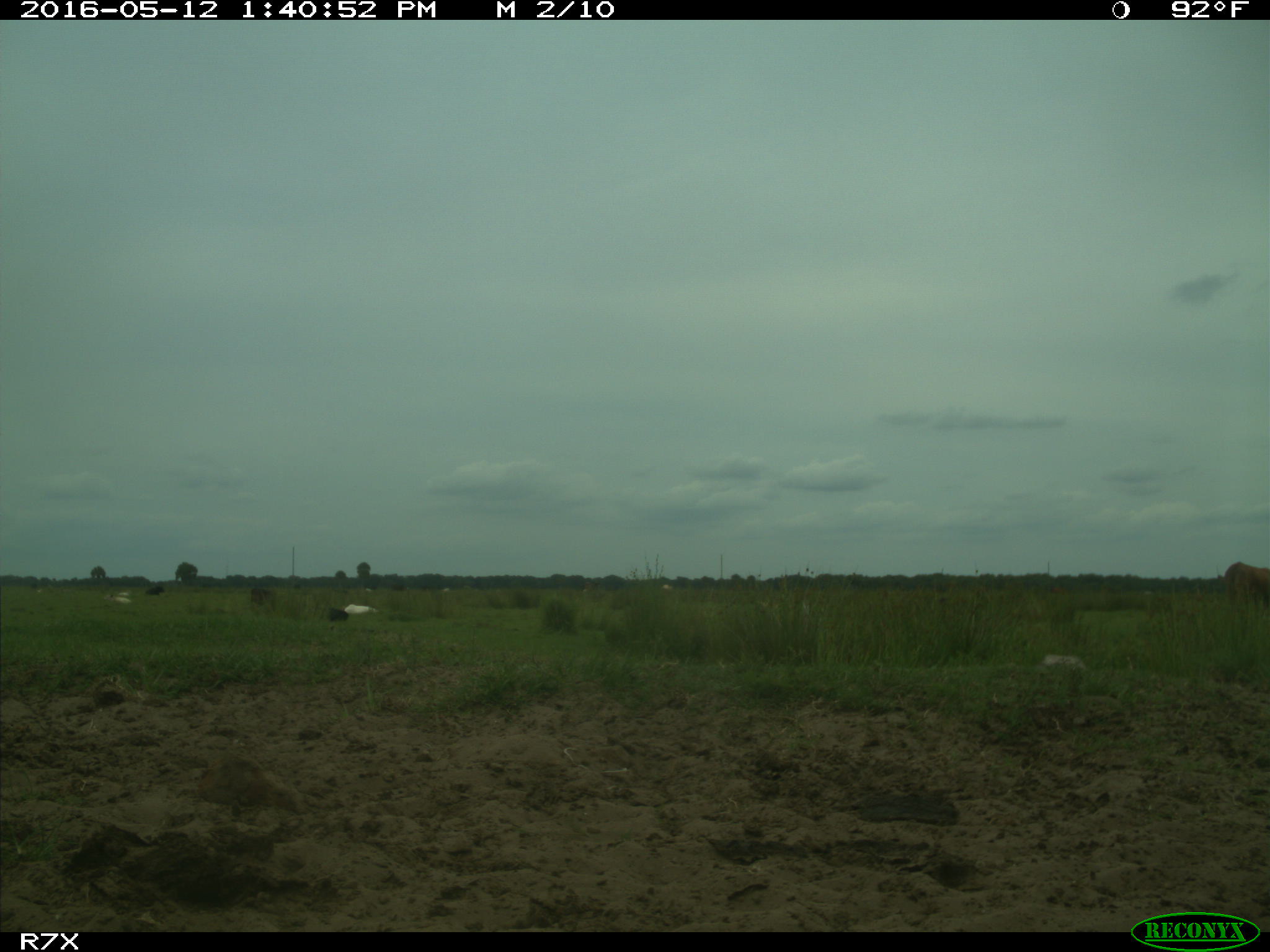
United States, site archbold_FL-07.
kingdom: Animalia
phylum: Chordata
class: Mammalia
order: Artiodactyla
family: Bovidae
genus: Bos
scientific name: Bos taurus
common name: domestic cow